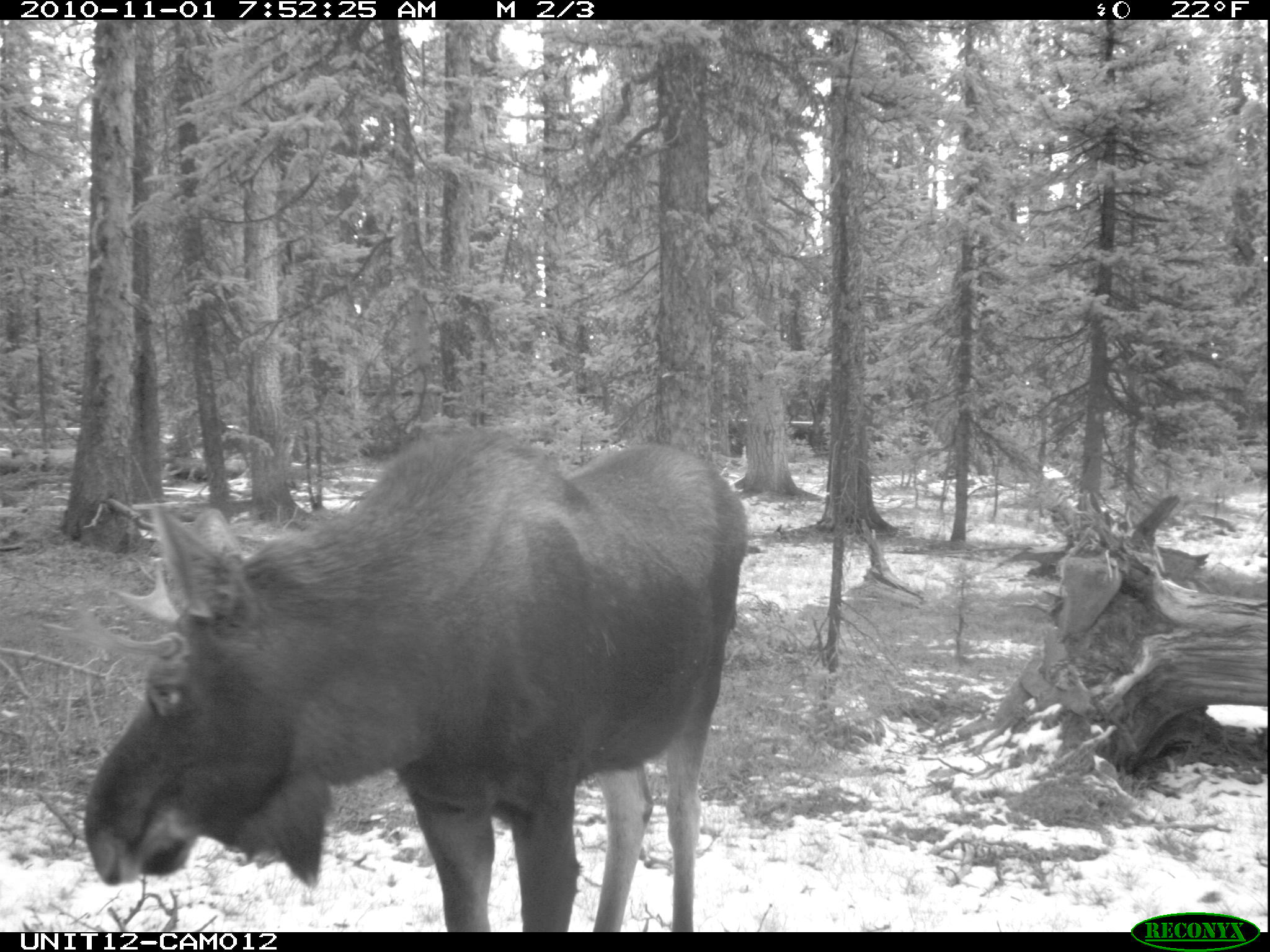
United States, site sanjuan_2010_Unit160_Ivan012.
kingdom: Animalia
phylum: Chordata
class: Mammalia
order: Artiodactyla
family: Cervidae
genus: Alces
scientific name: Alces alces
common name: moose